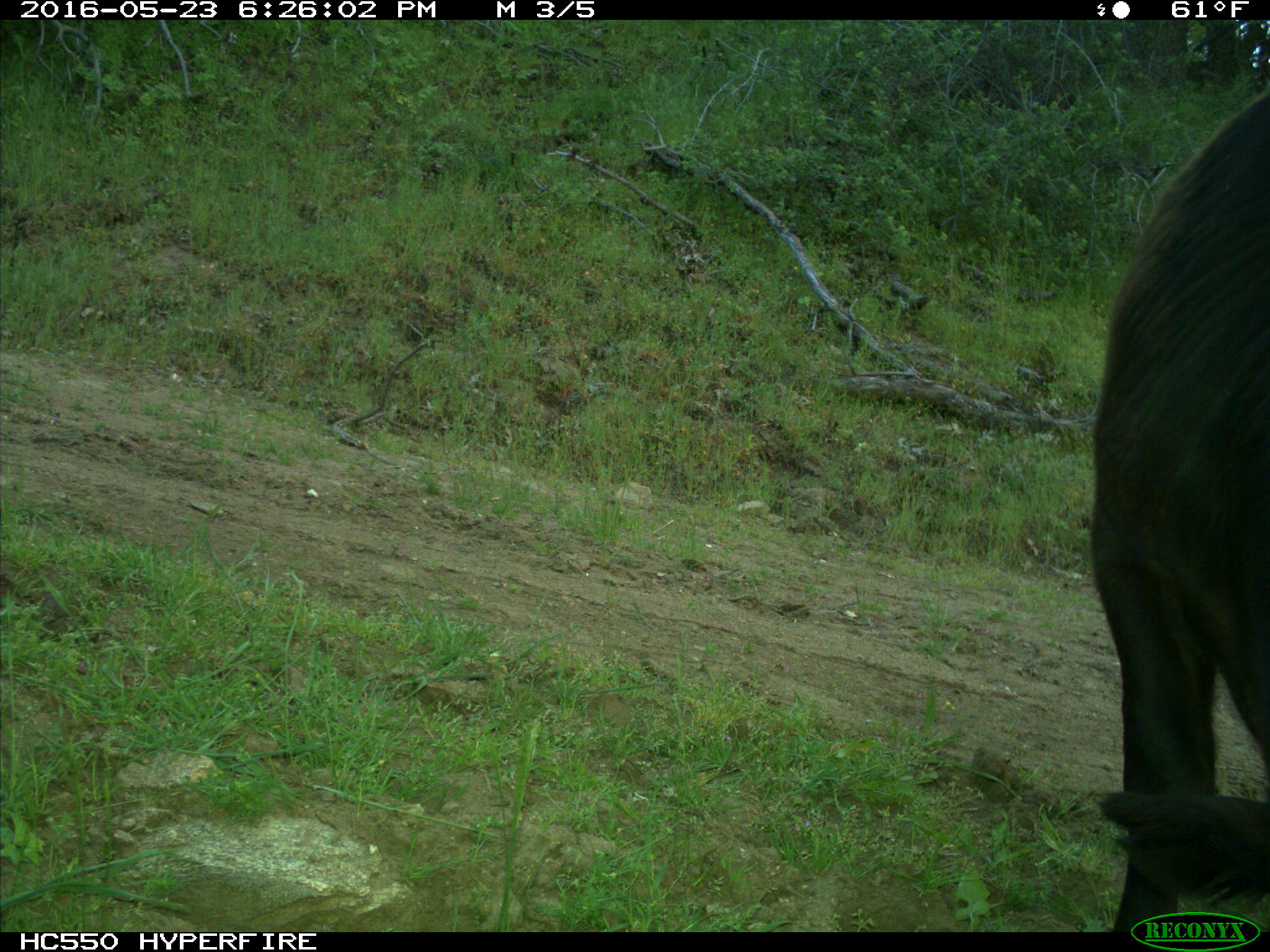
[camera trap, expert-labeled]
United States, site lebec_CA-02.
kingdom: Animalia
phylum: Chordata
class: Mammalia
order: Artiodactyla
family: Bovidae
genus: Bos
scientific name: Bos taurus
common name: domestic cow